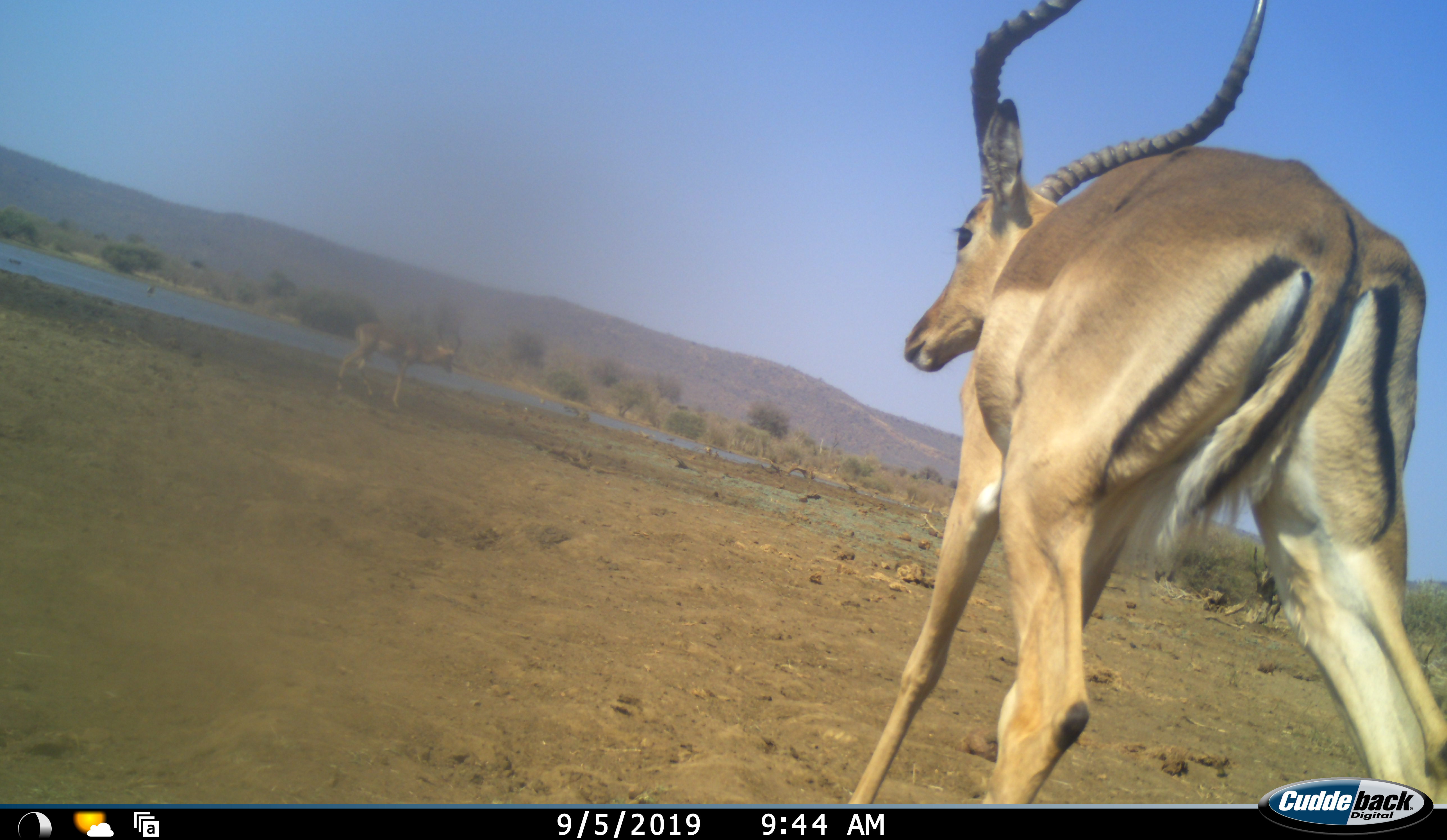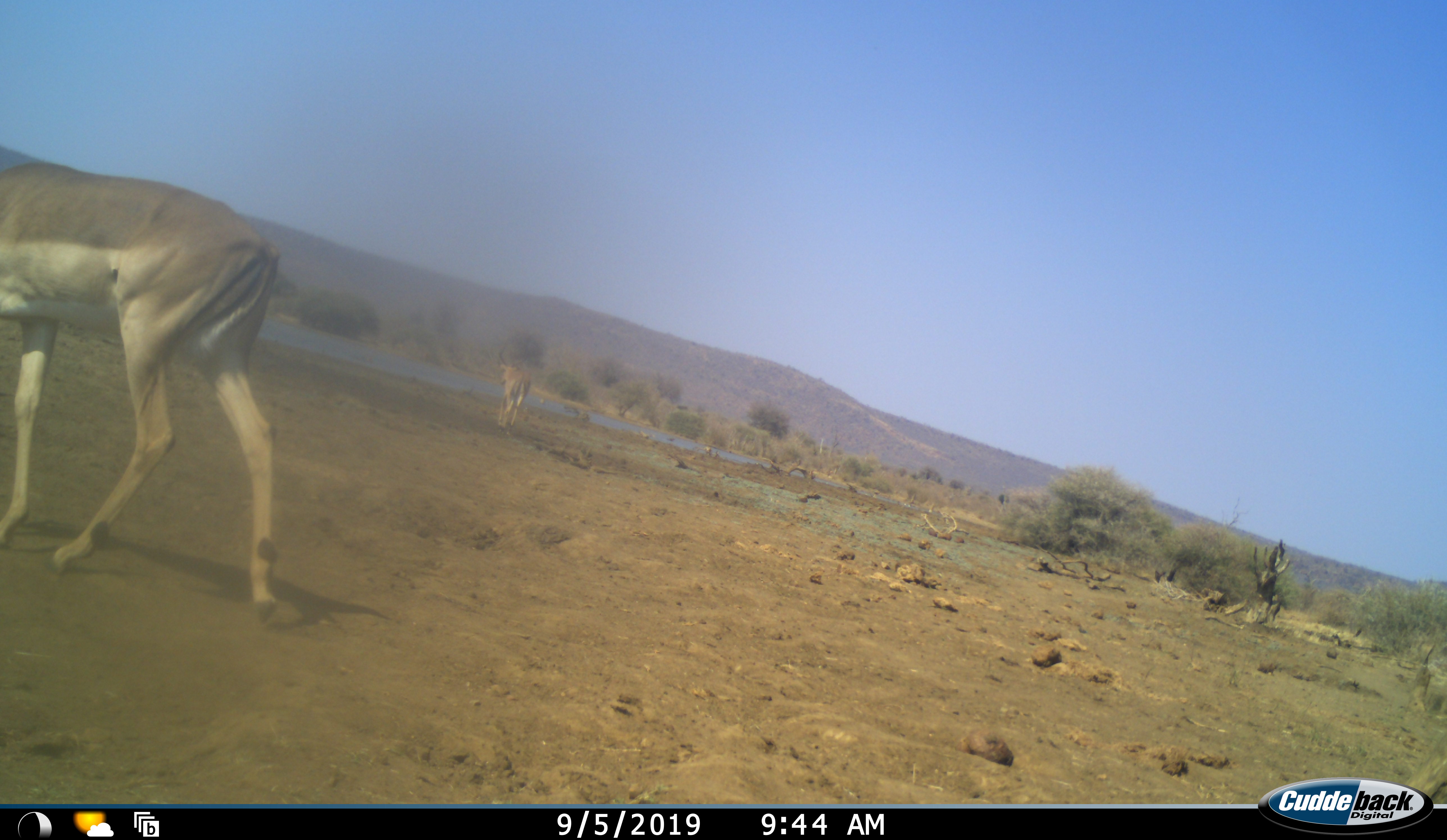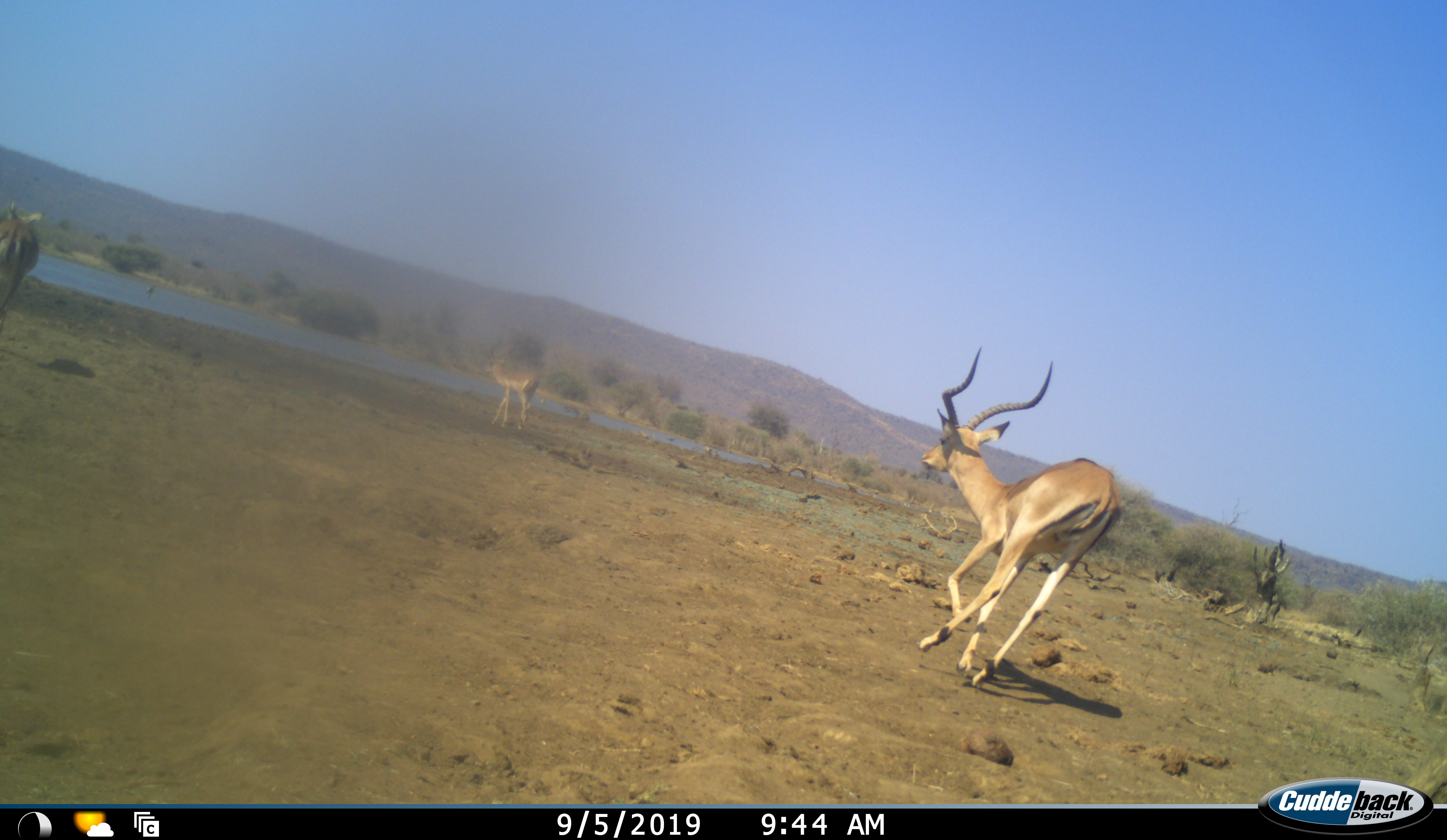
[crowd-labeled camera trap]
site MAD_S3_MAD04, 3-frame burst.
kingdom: Animalia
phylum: Chordata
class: Mammalia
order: Artiodactyla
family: Bovidae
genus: Aepyceros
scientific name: Aepyceros melampus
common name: impala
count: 3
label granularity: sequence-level